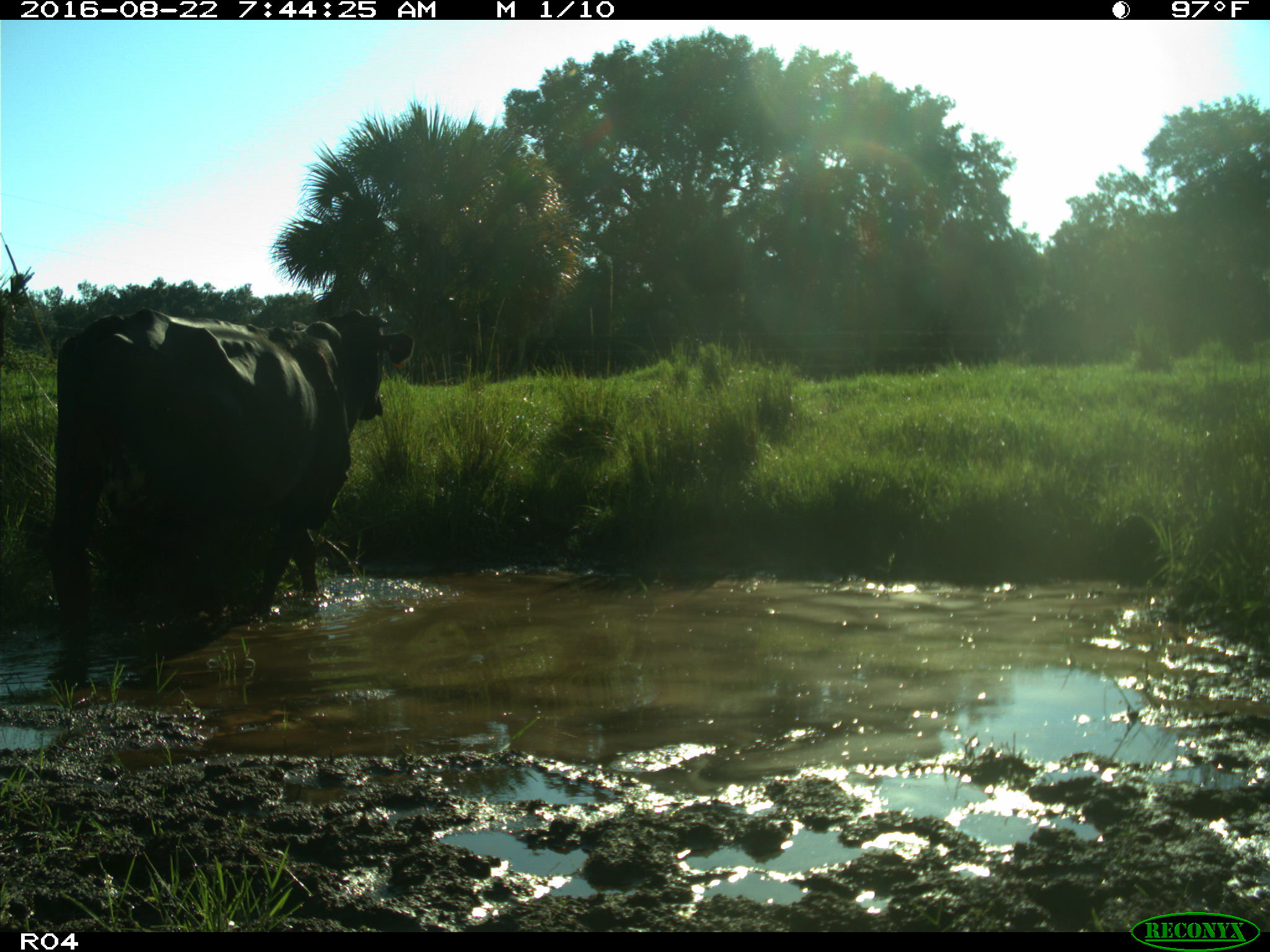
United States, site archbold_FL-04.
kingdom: Animalia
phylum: Chordata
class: Mammalia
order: Artiodactyla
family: Bovidae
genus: Bos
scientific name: Bos taurus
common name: domestic cow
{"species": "Bos taurus (domestic cow)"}